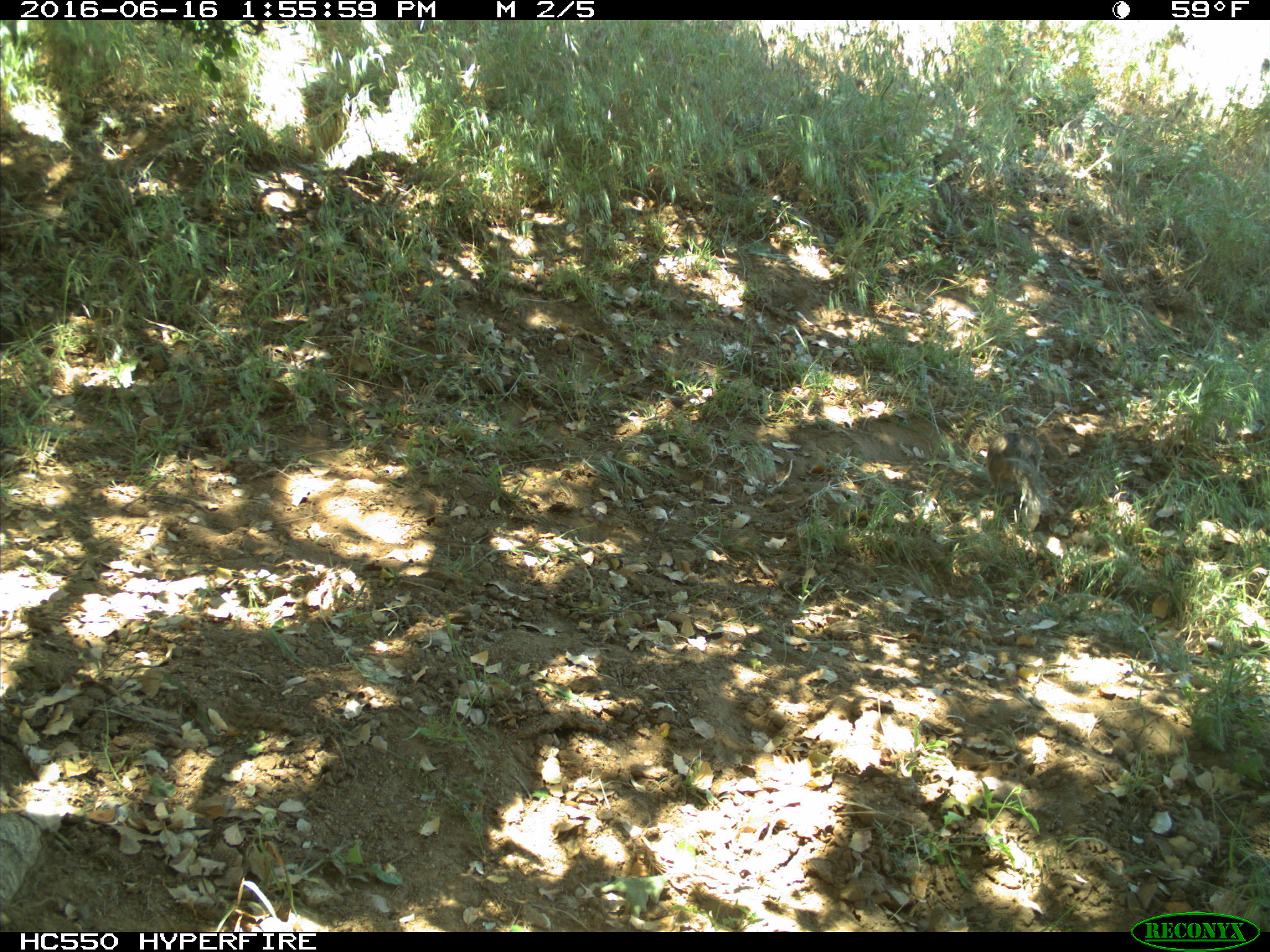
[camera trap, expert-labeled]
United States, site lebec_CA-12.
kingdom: Animalia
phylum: Chordata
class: Mammalia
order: Rodentia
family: Sciuridae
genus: Otospermophilus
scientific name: Otospermophilus beecheyi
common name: california ground squirrel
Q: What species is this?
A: Otospermophilus beecheyi (california ground squirrel).